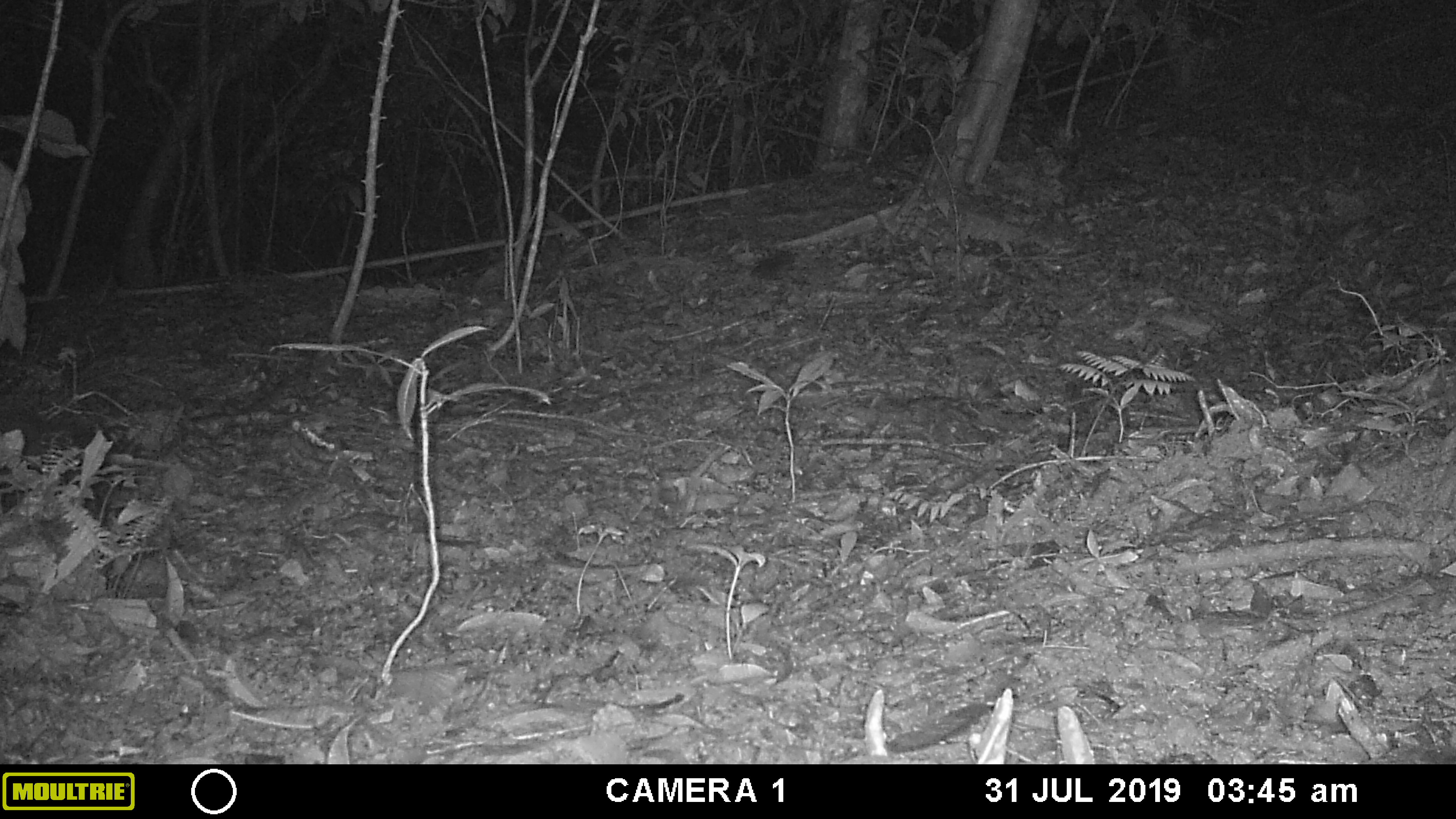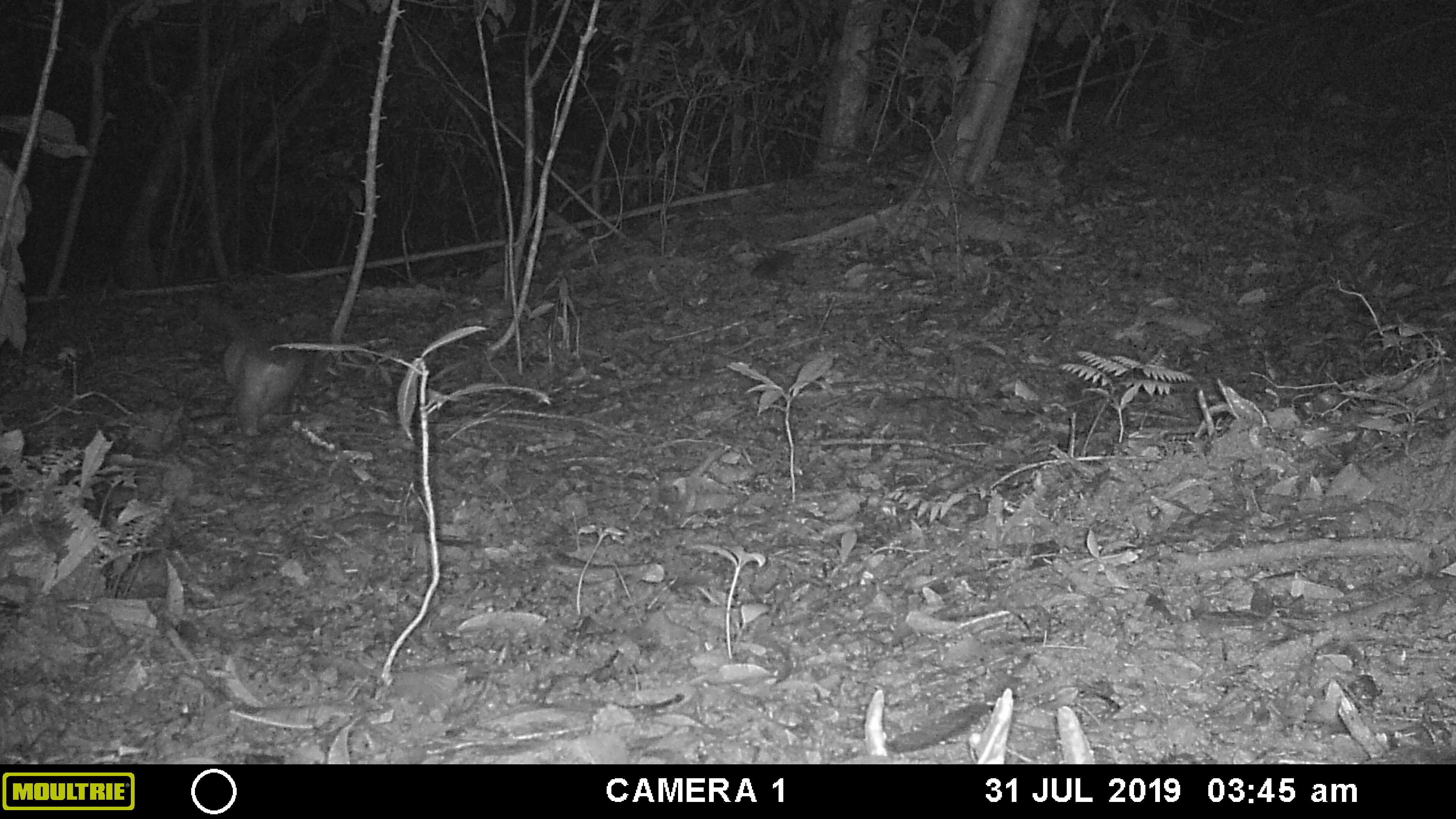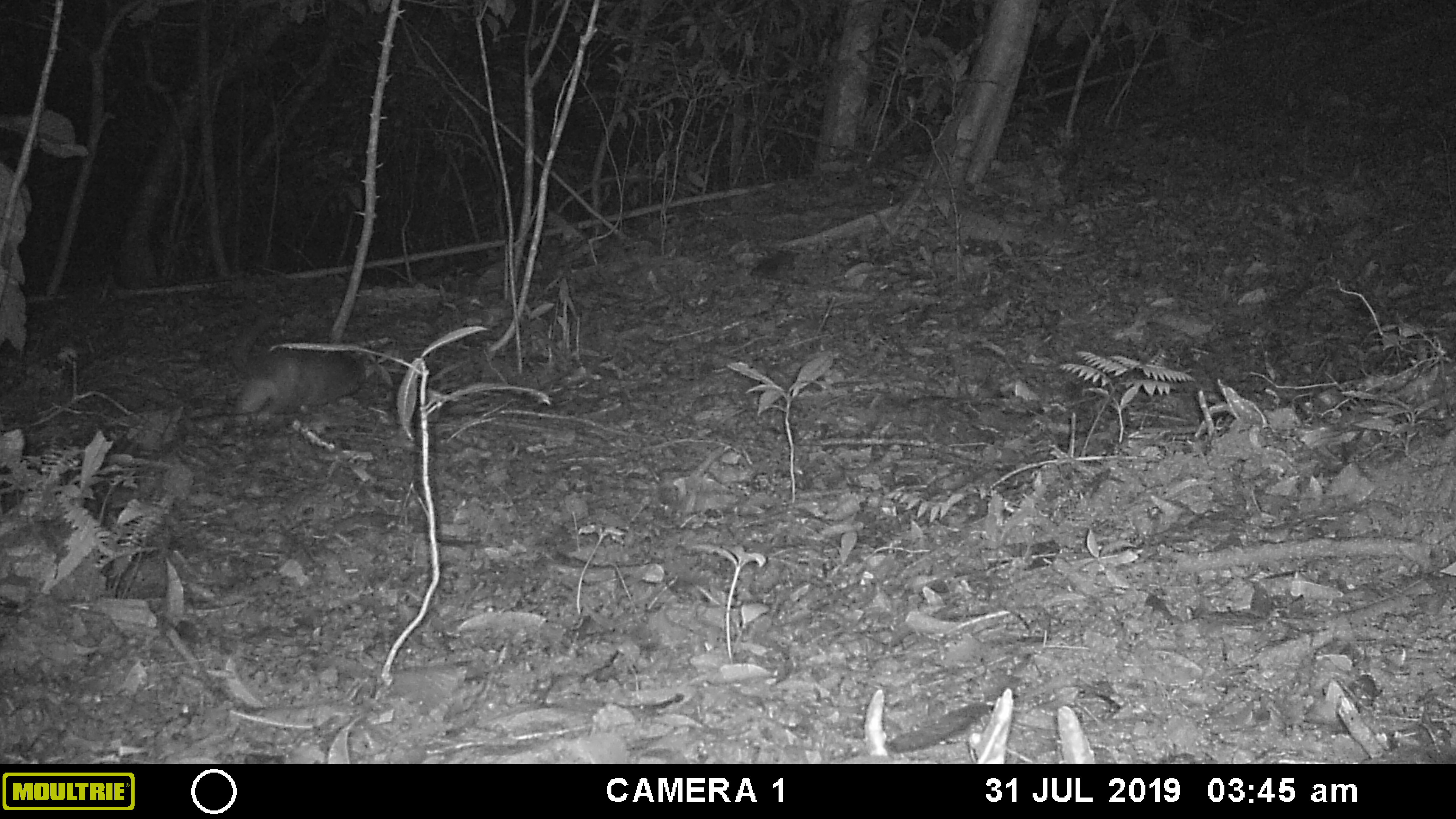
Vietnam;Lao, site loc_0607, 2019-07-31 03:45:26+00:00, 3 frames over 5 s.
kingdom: Animalia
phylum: Chordata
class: Mammalia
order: Carnivora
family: Viverridae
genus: Paguma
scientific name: Paguma larvata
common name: masked palm civet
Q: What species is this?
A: Masked palm civet (Paguma larvata).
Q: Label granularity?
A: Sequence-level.